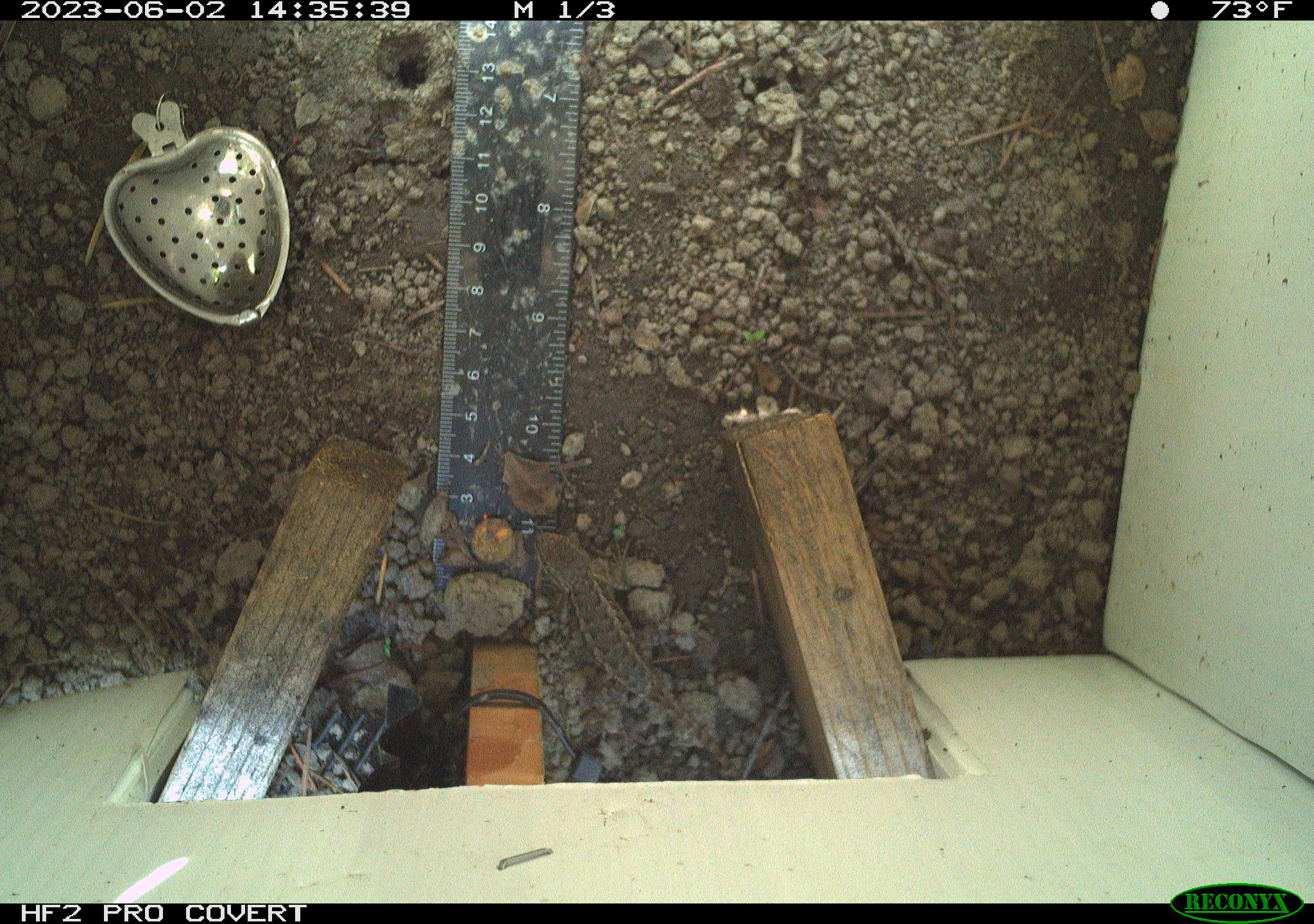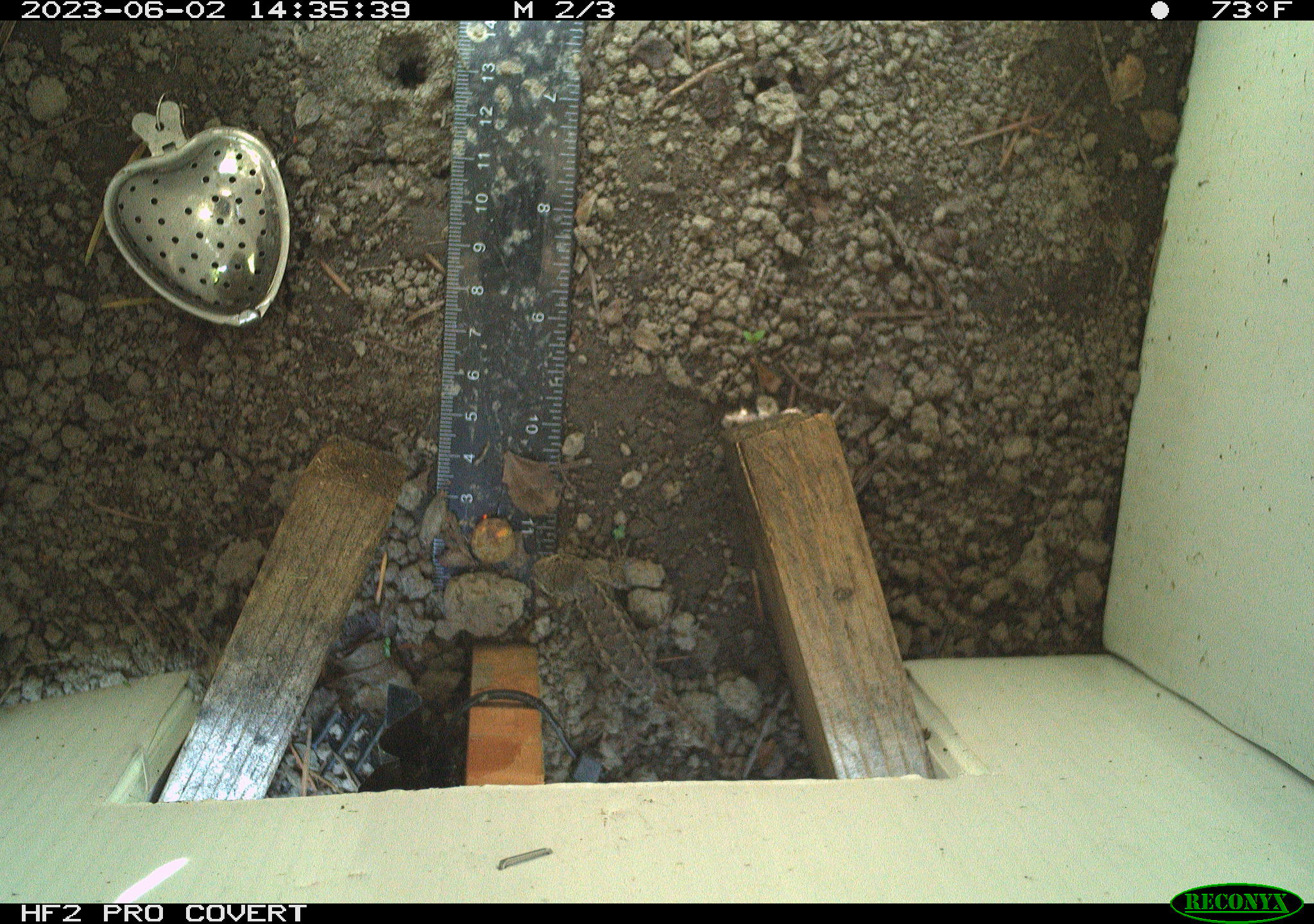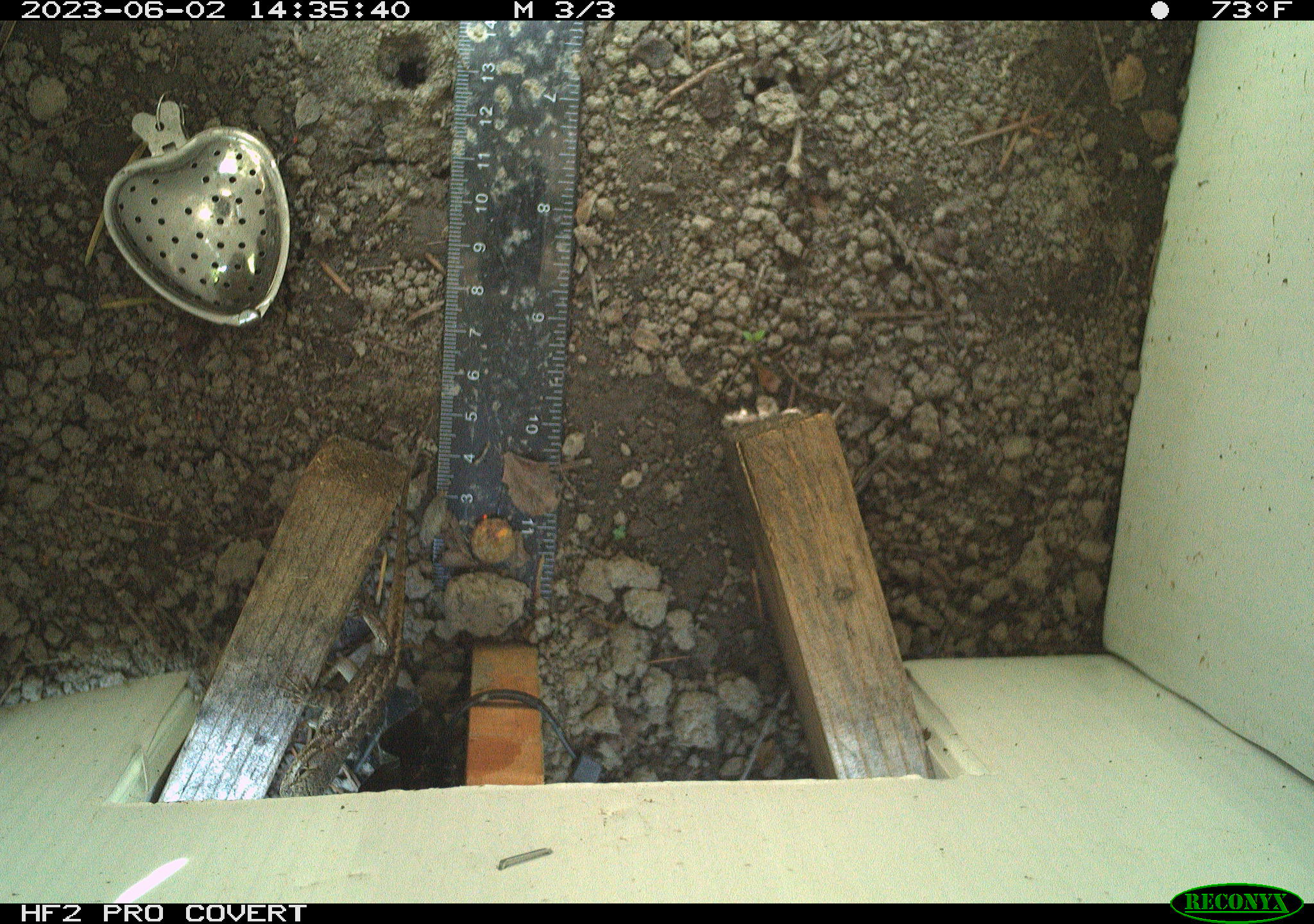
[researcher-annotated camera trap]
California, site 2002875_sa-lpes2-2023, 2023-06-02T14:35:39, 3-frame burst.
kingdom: Animalia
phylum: Chordata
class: Reptilia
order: Squamata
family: Phrynosomatidae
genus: Sceloporus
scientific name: Sceloporus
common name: spiny lizards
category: sceloporus species